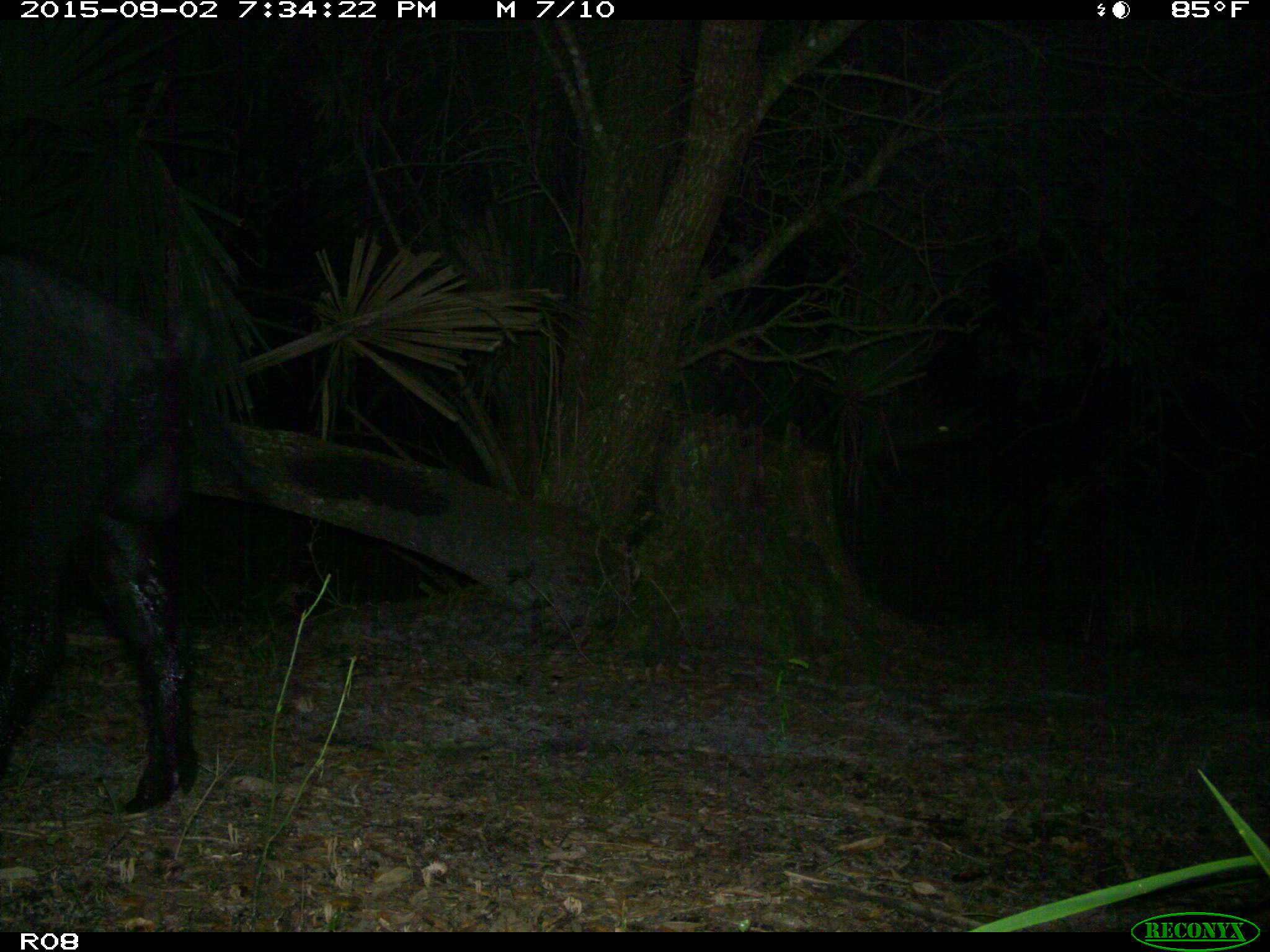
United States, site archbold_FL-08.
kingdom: Animalia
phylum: Chordata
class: Mammalia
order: Artiodactyla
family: Suidae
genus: Sus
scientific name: Sus scrofa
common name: wild boar